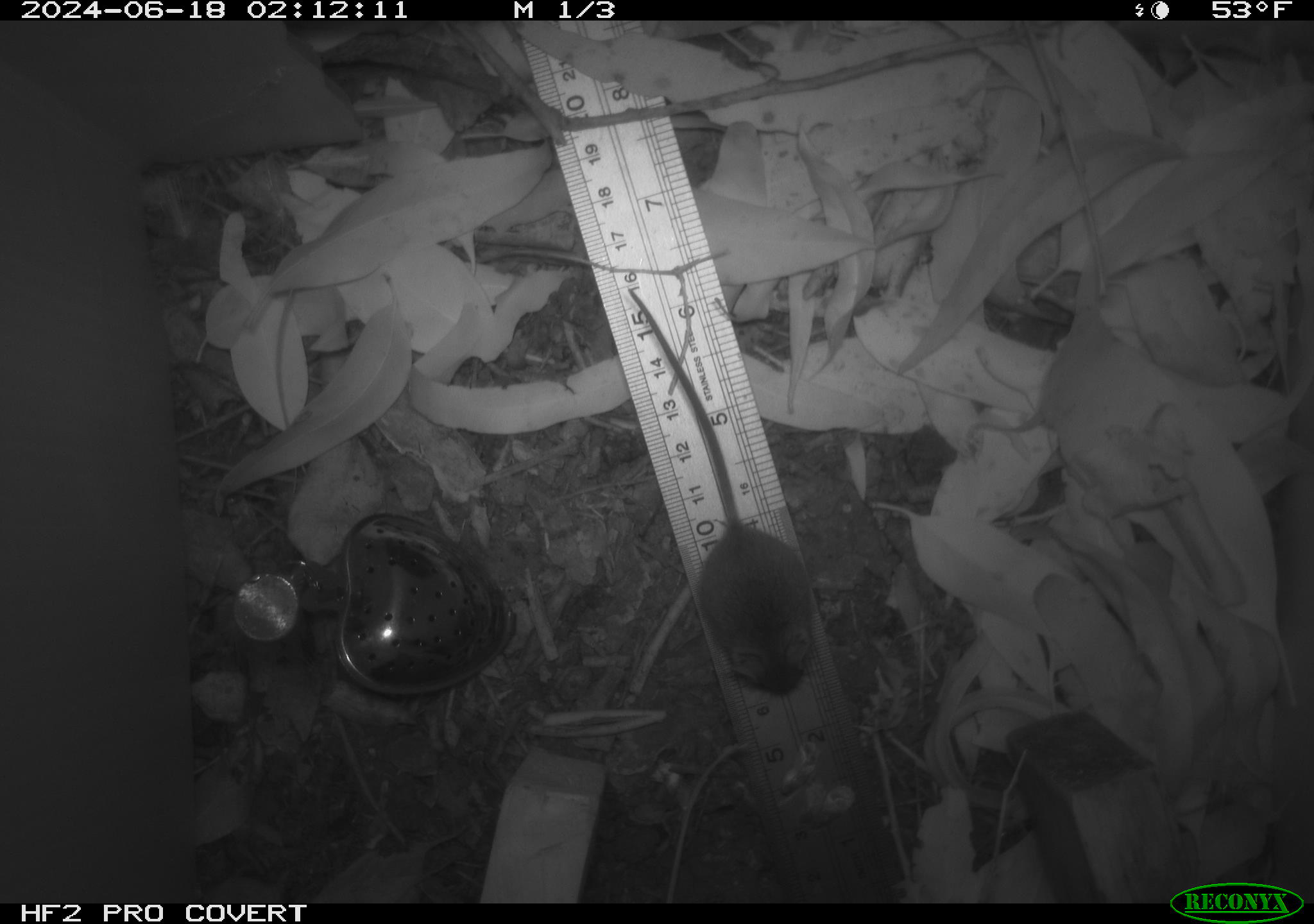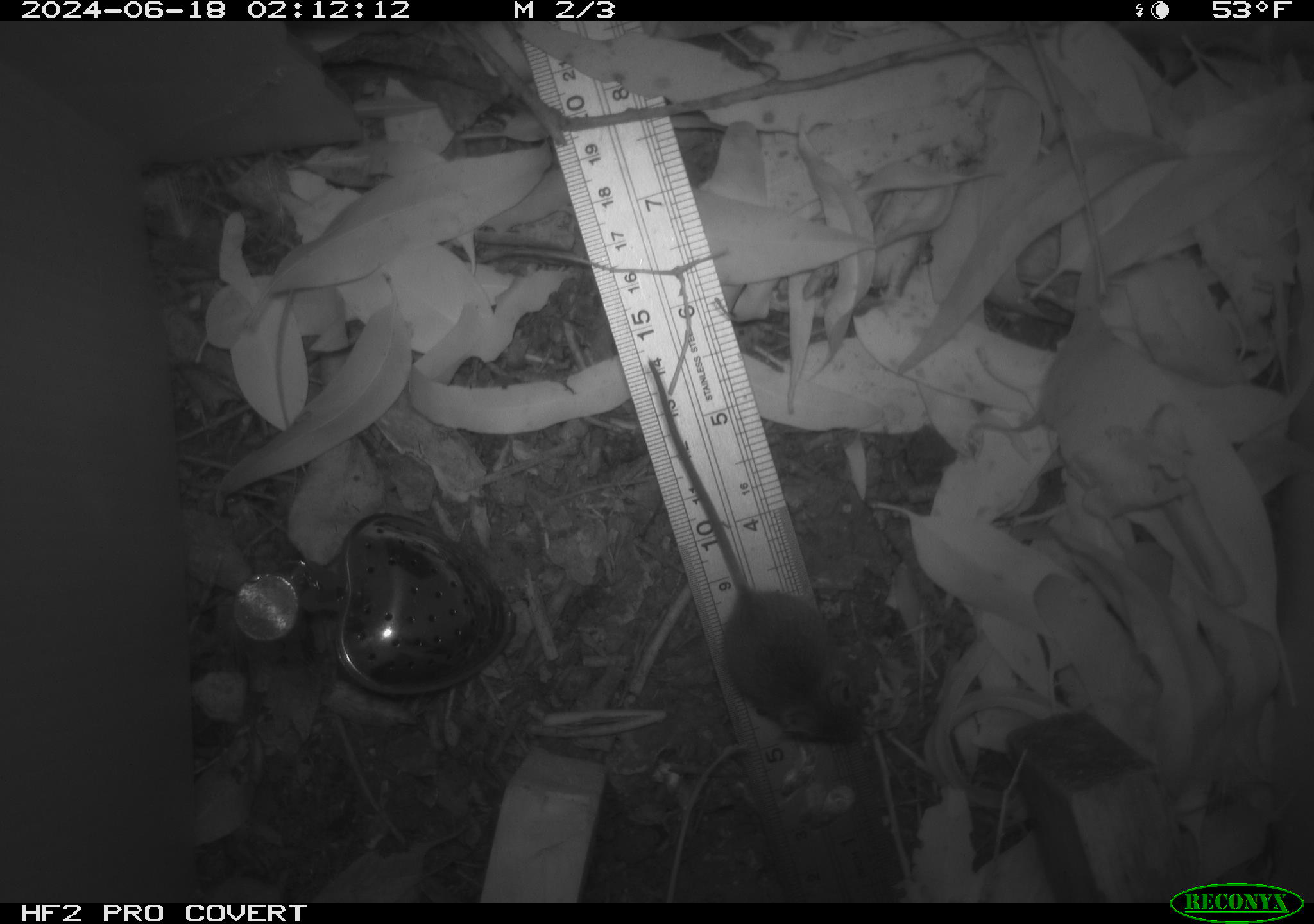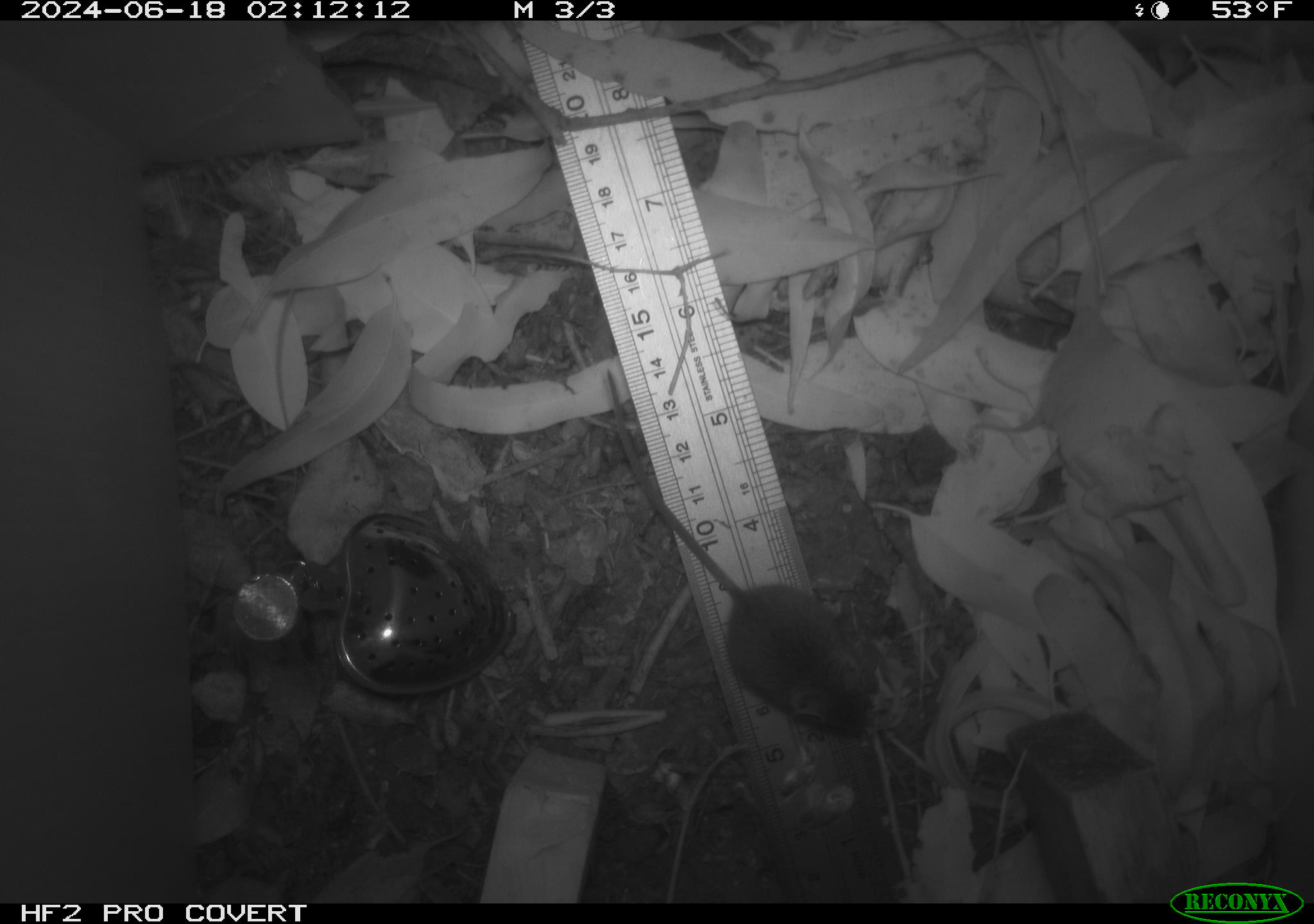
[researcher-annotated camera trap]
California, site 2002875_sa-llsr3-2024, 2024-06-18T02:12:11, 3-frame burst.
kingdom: Animalia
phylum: Chordata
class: Mammalia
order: Rodentia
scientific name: Rodentia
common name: mouse species